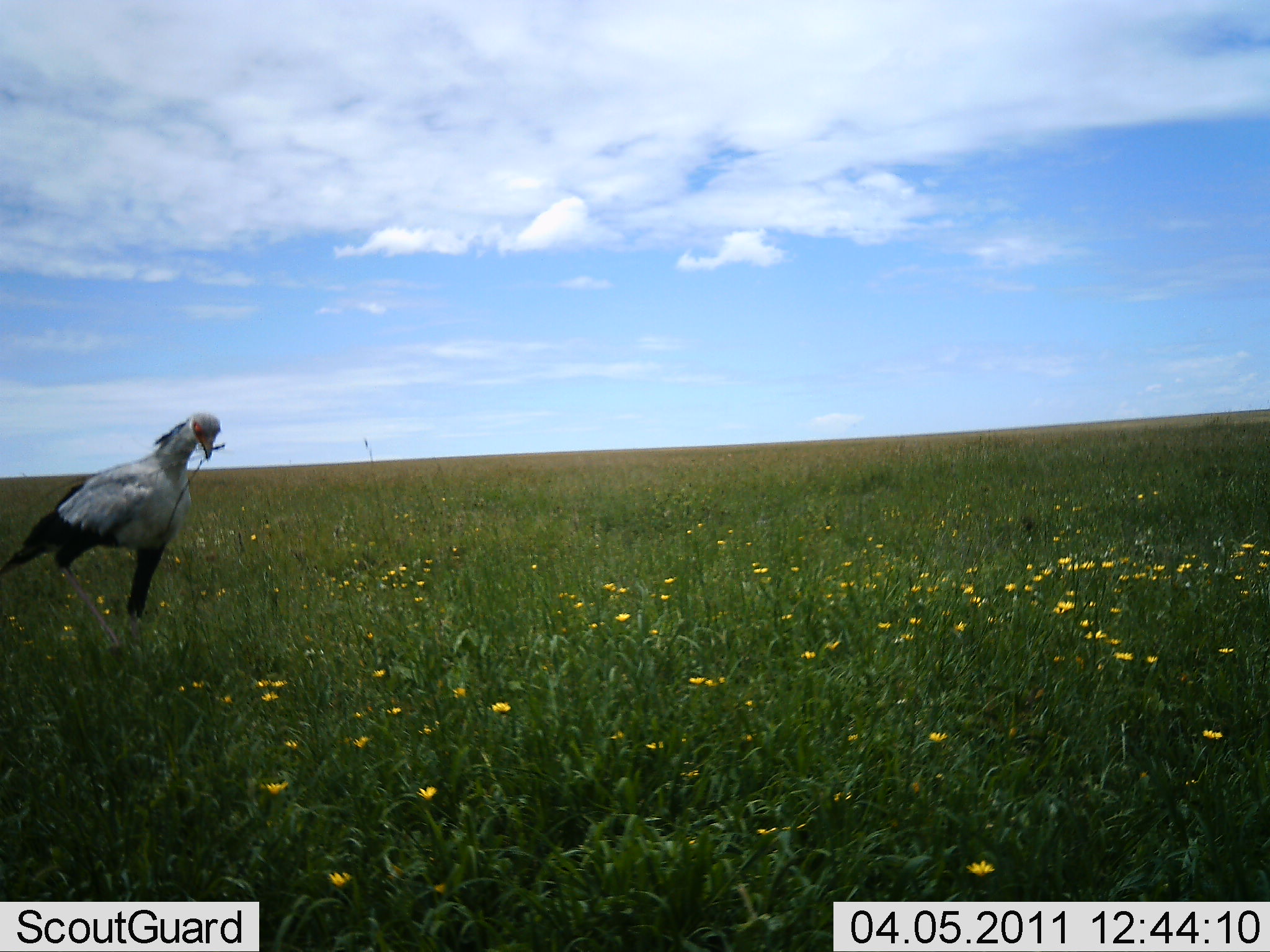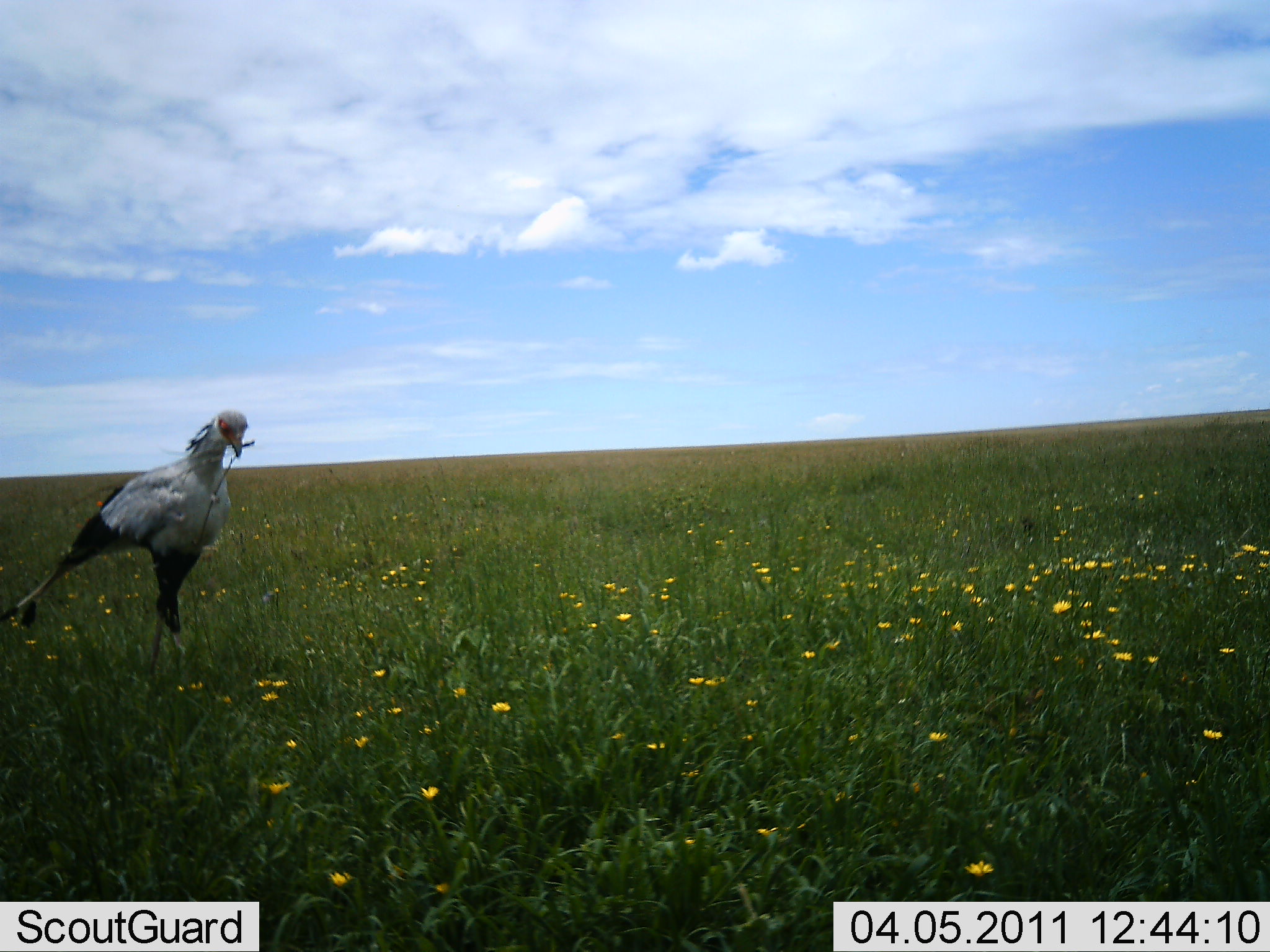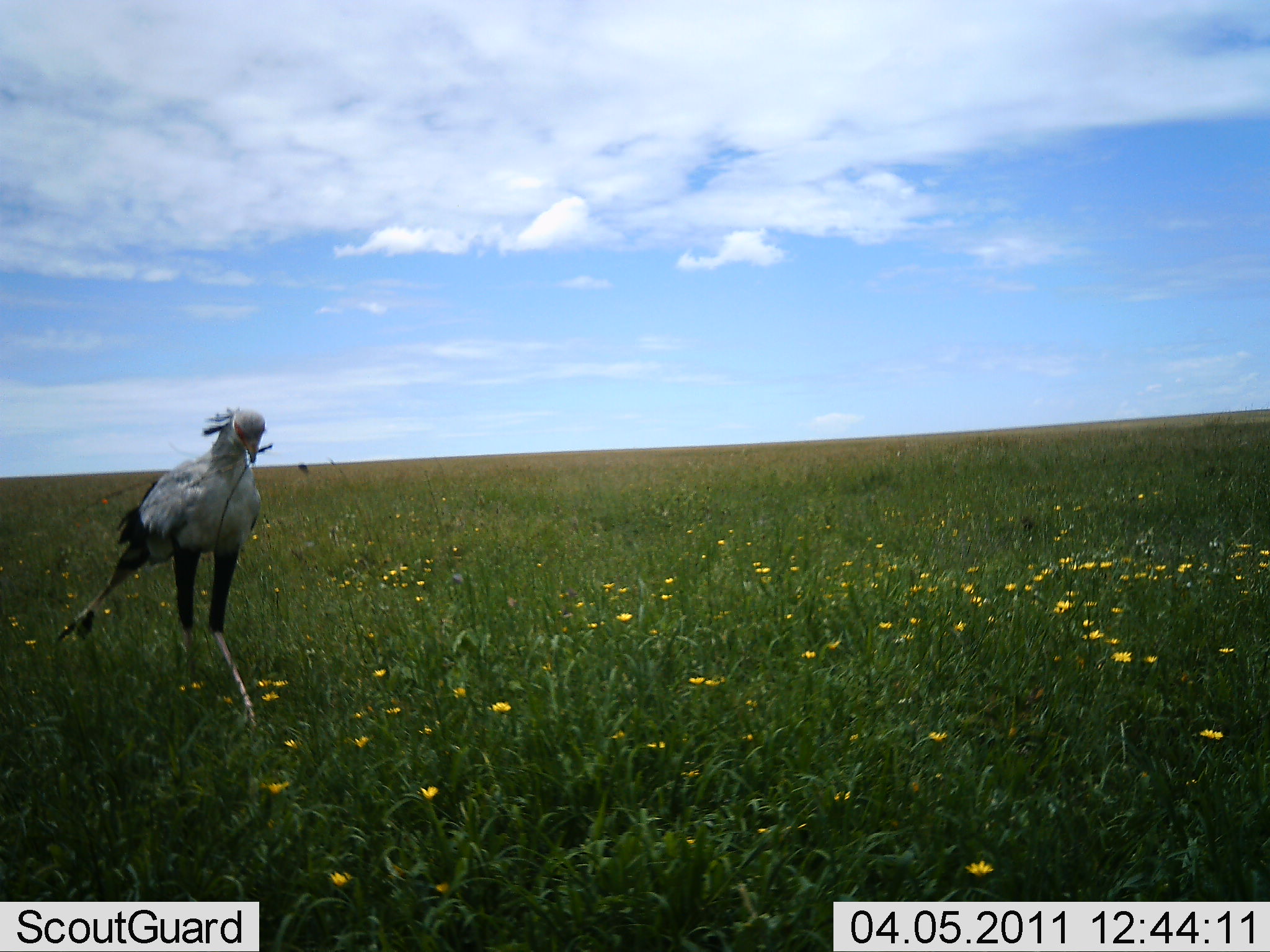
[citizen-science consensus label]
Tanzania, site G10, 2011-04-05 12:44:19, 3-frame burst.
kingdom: Animalia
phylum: Chordata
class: Aves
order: Accipitriformes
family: Sagittariidae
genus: Sagittarius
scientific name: Sagittarius serpentarius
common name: secretary bird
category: secretarybird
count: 1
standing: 36%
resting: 0%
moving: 82%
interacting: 18%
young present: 0%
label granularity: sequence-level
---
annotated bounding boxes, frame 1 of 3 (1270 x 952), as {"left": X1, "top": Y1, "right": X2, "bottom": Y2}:
animal: {"left": 0, "top": 411, "right": 225, "bottom": 663}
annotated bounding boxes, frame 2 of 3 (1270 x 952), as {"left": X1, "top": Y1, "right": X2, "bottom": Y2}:
animal: {"left": 0, "top": 408, "right": 254, "bottom": 683}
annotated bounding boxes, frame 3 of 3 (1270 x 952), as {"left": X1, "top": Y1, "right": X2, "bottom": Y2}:
animal: {"left": 54, "top": 407, "right": 276, "bottom": 734}